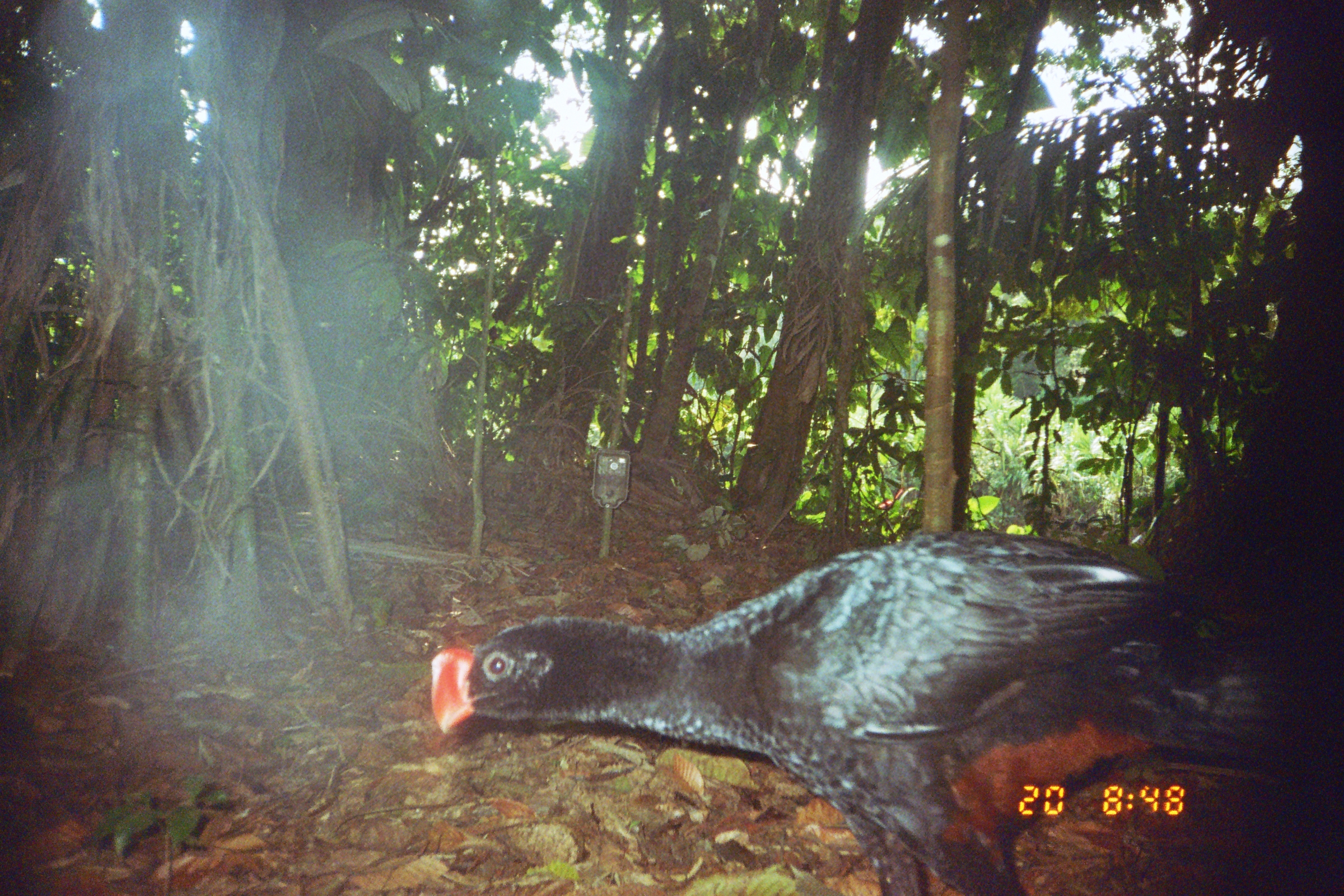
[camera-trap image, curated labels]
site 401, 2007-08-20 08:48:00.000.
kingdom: Animalia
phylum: Chordata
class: Aves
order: Galliformes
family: Cracidae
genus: Mitu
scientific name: Mitu tuberosum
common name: razor-billed curassow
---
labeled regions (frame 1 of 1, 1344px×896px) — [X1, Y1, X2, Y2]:
mitu tuberosum: [426, 523, 1344, 895]